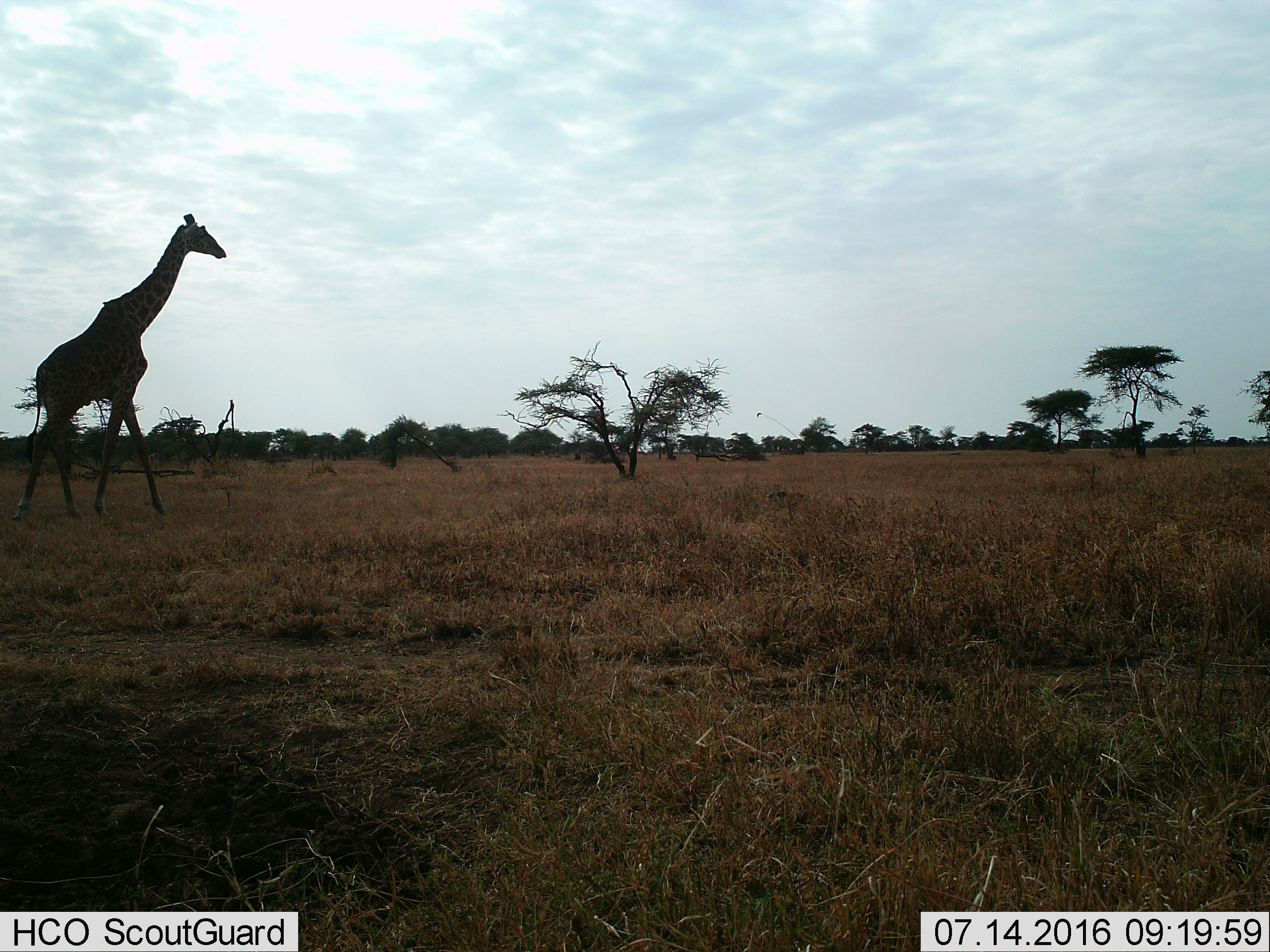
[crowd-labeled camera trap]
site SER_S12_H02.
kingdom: Animalia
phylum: Chordata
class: Mammalia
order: Artiodactyla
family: Giraffidae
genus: Giraffa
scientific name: Giraffa camelopardalis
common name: giraffe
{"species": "giraffe (Giraffa camelopardalis)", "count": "1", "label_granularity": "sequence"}